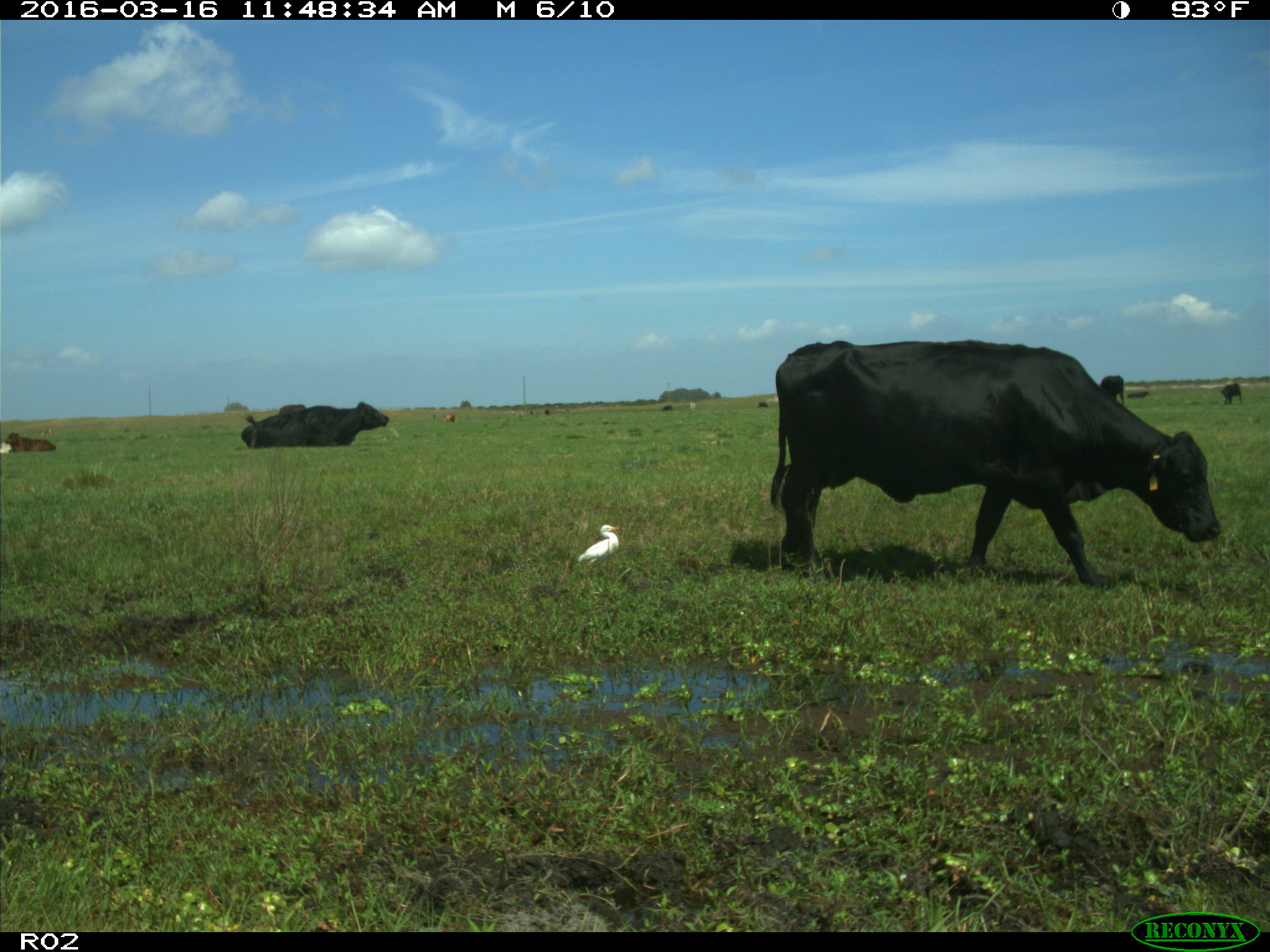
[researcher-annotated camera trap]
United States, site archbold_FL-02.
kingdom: Animalia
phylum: Chordata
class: Mammalia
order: Artiodactyla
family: Bovidae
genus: Bos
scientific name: Bos taurus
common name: domestic cow